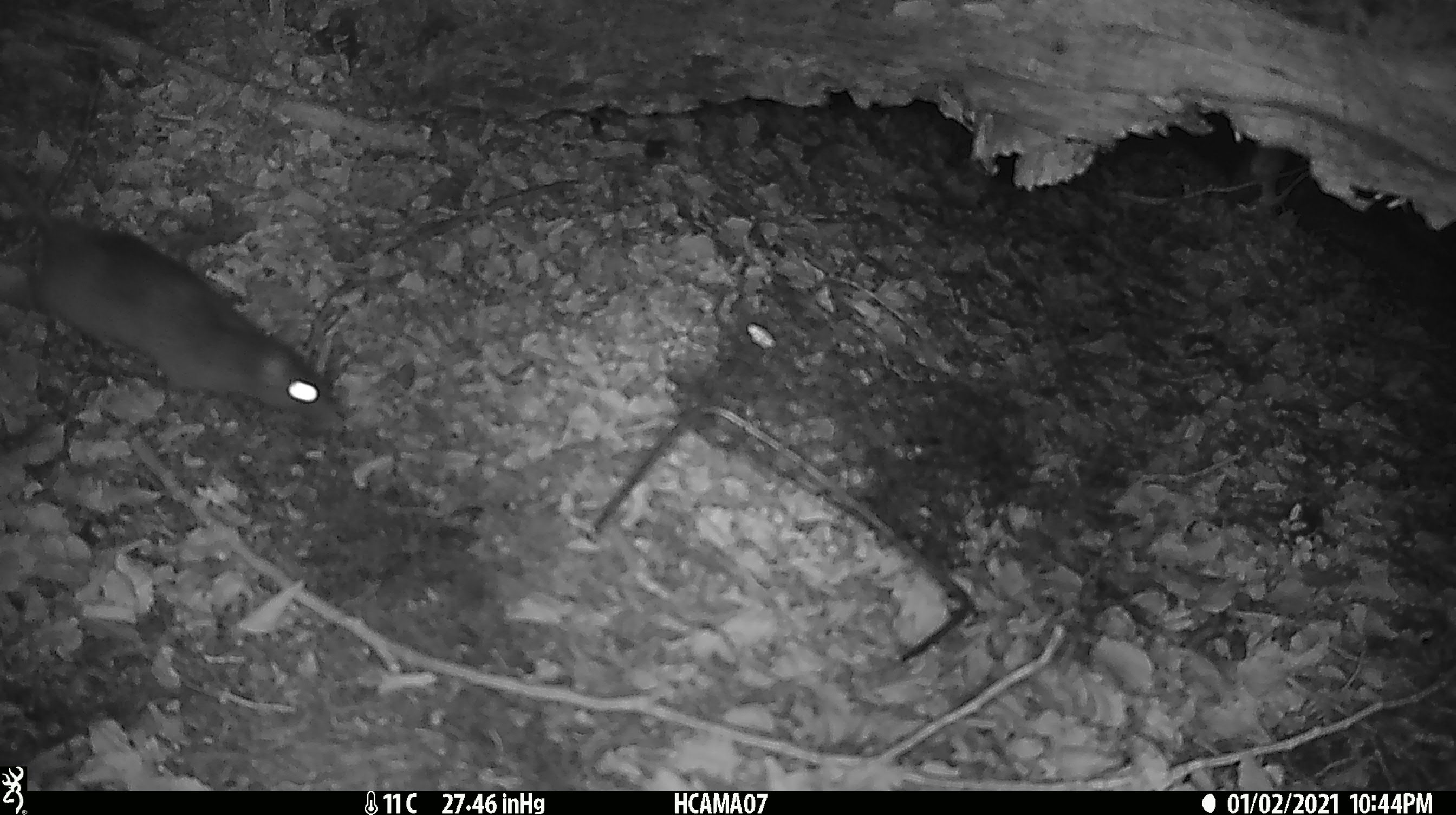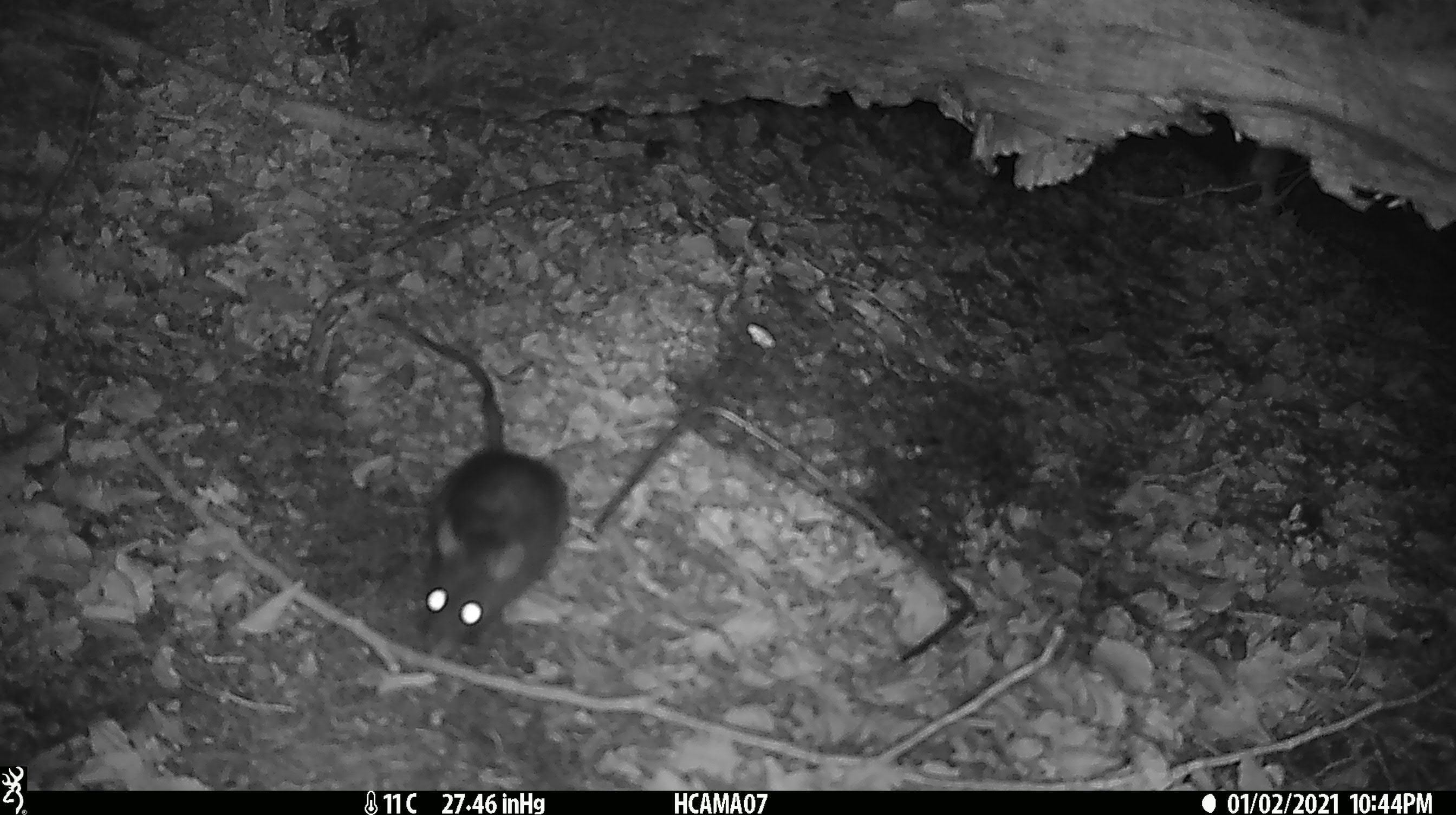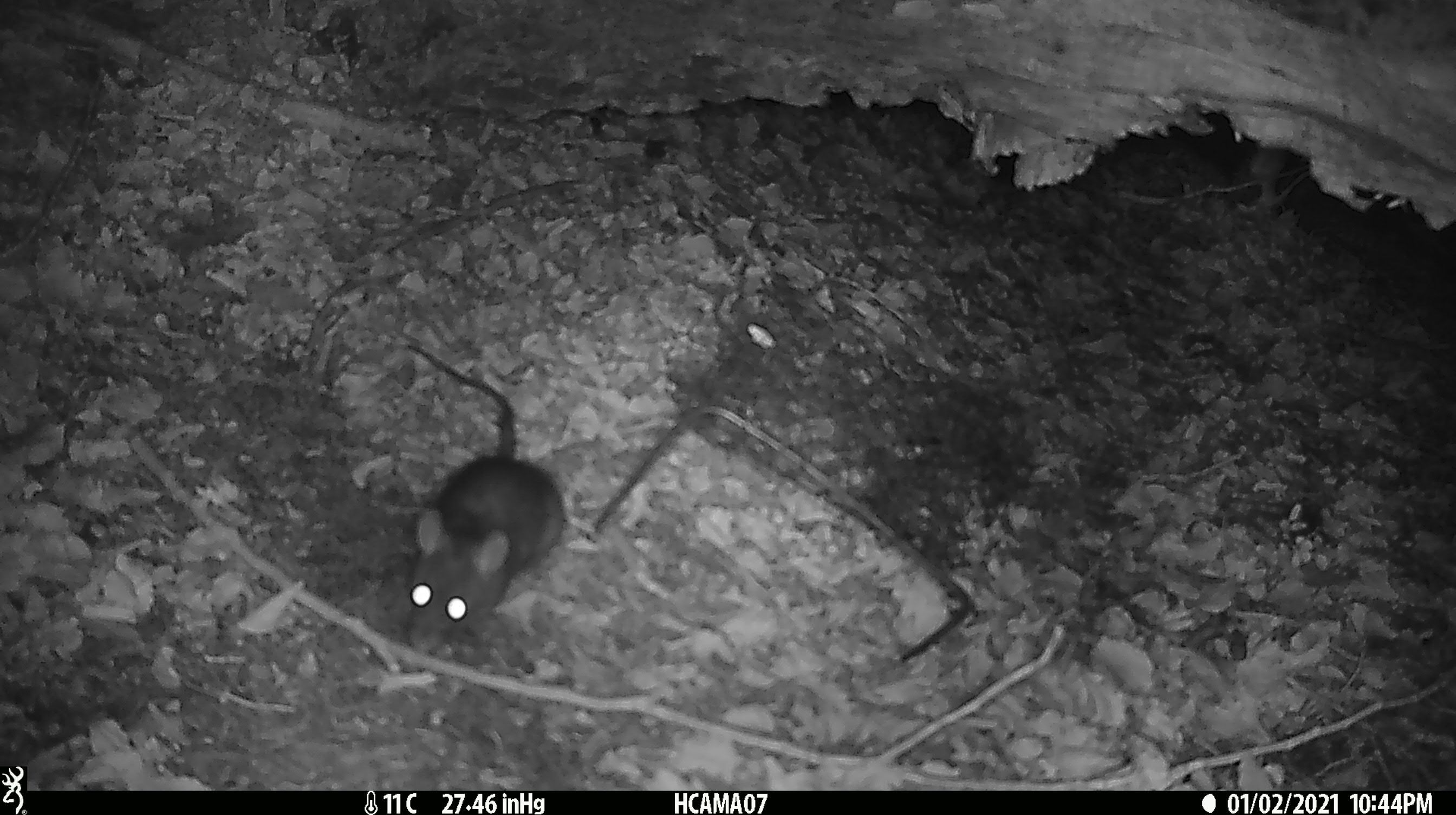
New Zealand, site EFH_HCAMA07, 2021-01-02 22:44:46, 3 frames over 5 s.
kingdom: Animalia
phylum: Chordata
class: Mammalia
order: Rodentia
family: Muridae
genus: Rattus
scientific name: Rattus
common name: rat